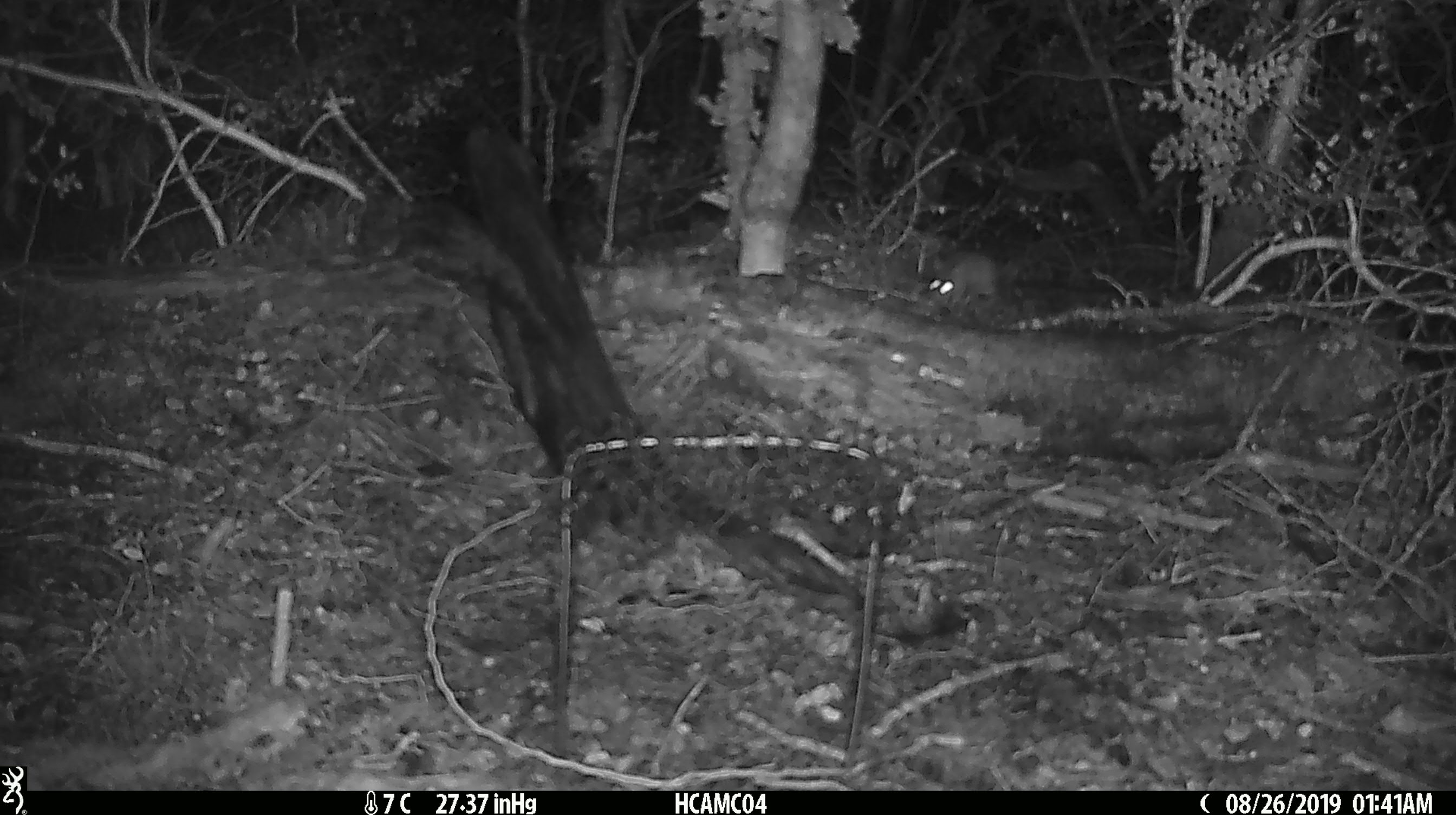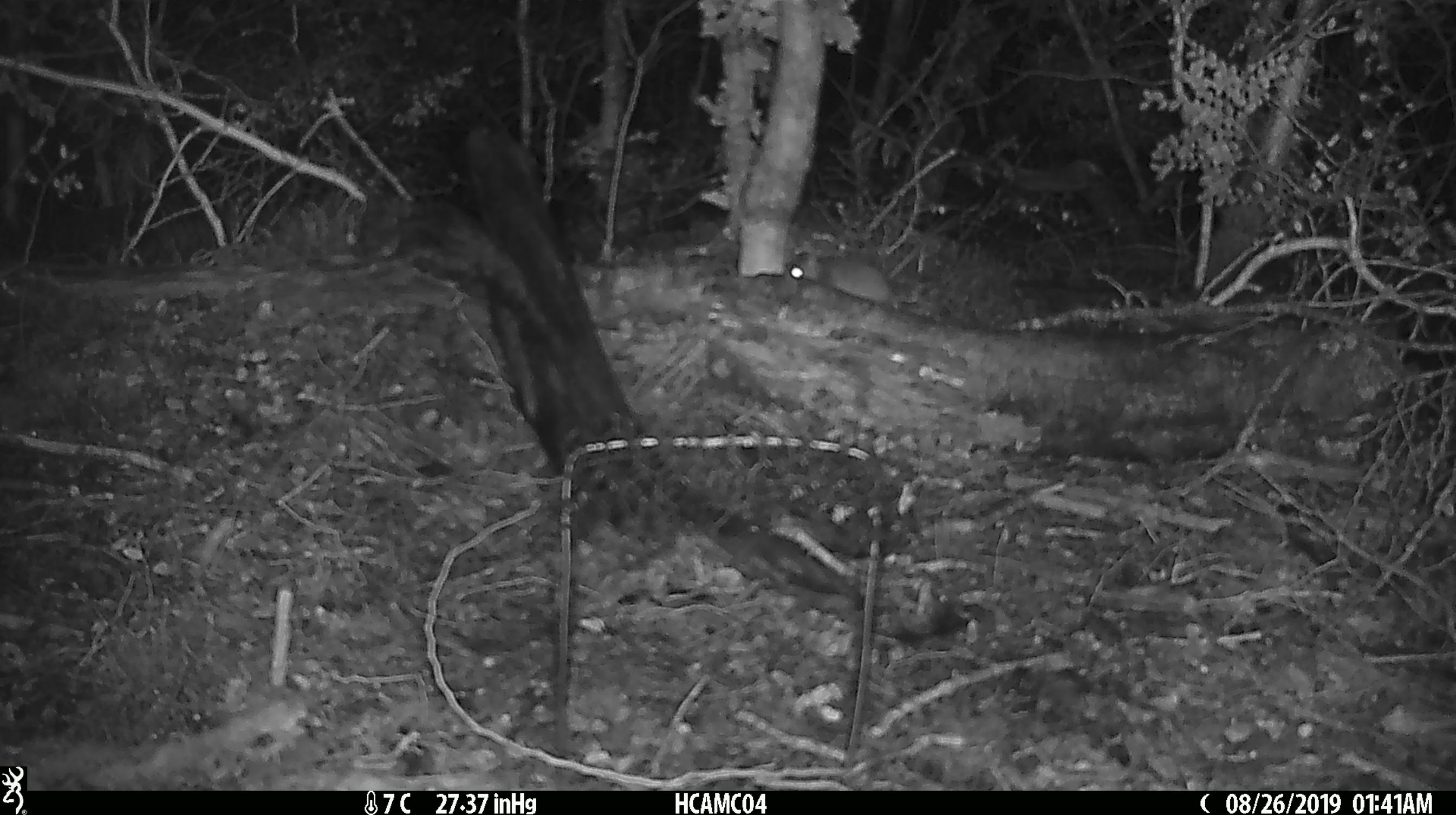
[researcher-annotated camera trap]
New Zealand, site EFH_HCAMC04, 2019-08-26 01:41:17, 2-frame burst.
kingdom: Animalia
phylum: Chordata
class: Mammalia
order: Rodentia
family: Muridae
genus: Mus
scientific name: Mus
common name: mouse